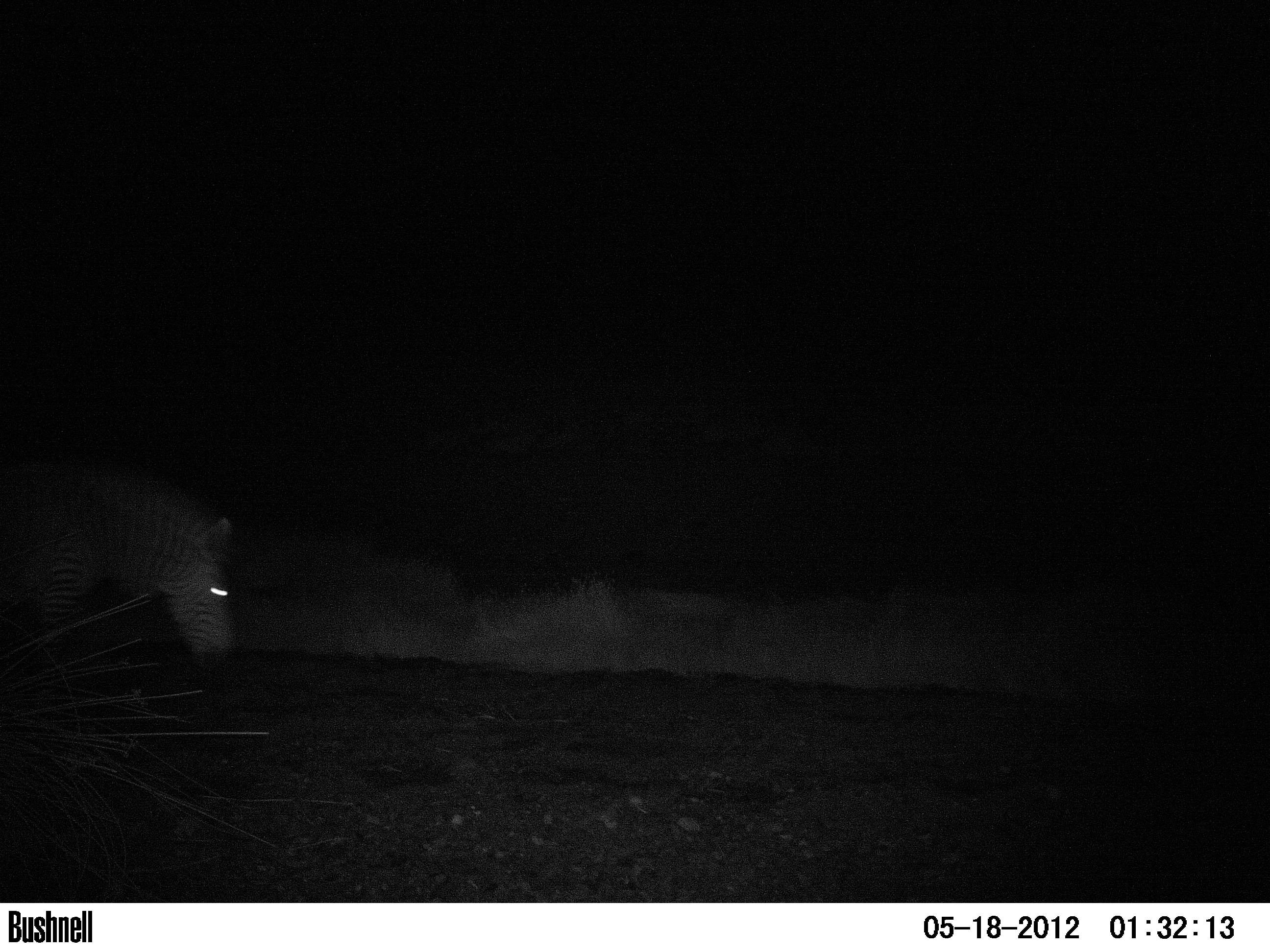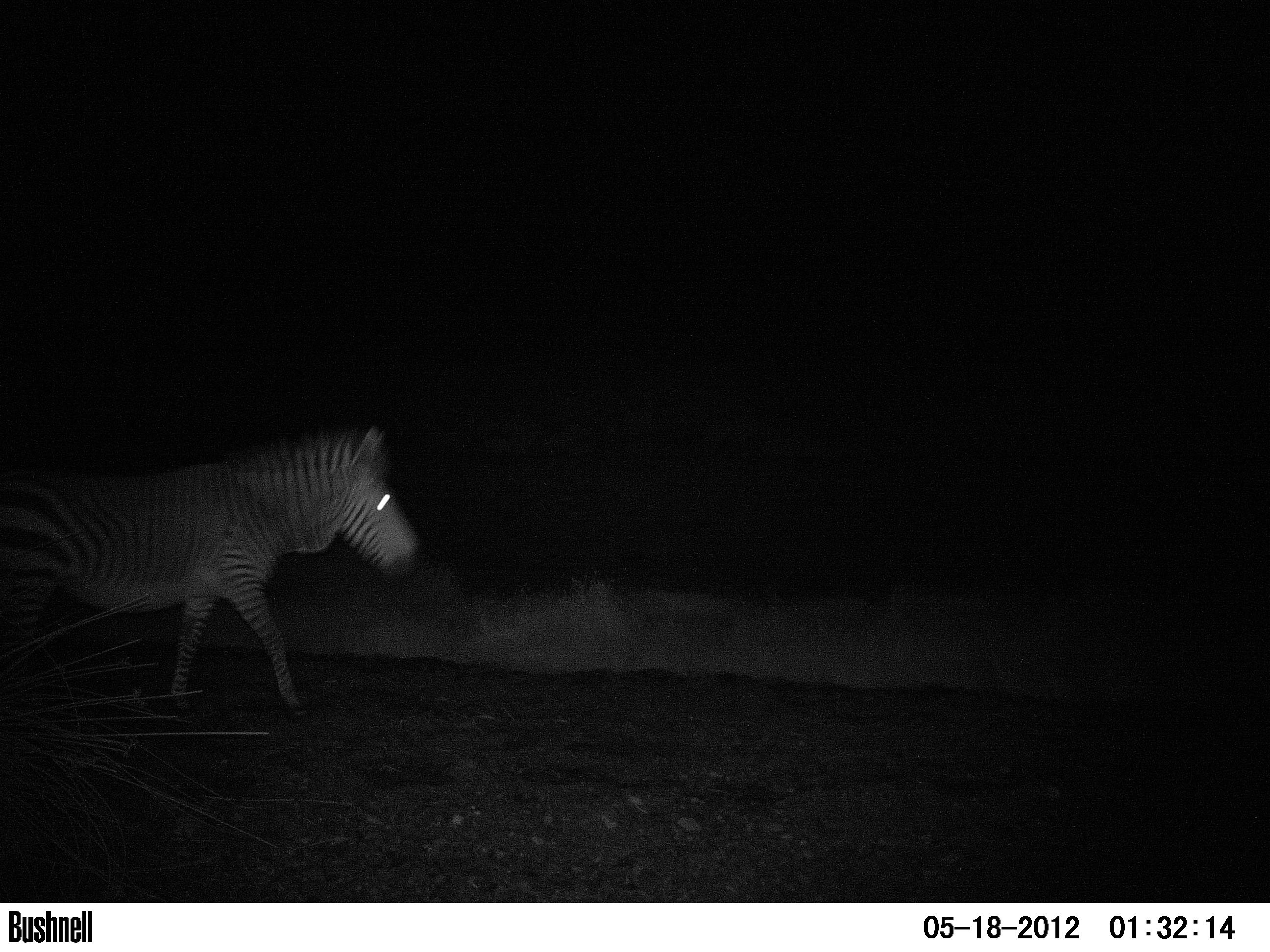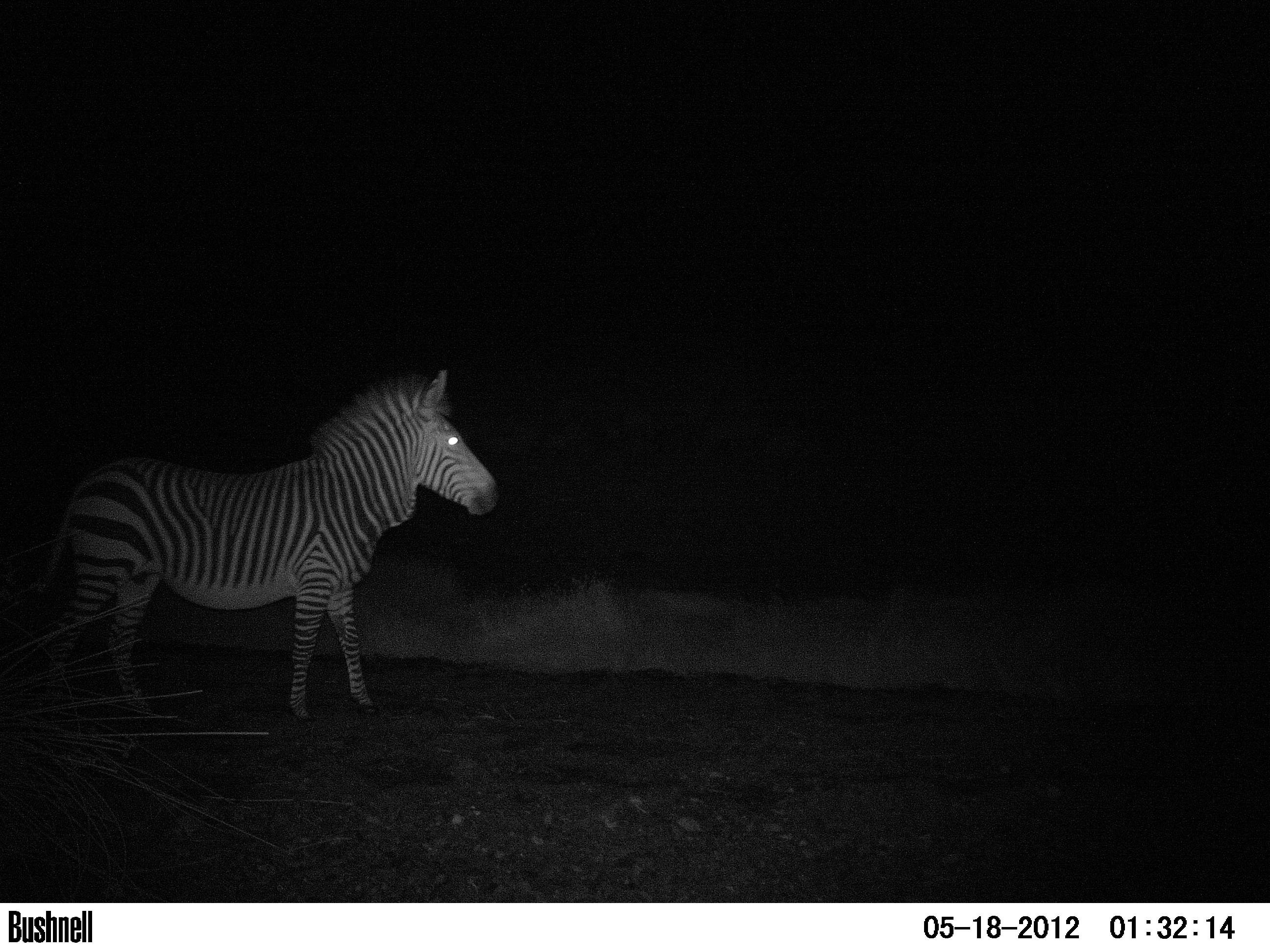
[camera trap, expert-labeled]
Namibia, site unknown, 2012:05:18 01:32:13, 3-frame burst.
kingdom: Animalia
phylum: Chordata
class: Mammalia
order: Perissodactyla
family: Equidae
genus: Equus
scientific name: Equus zebra hartmannae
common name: hartmann's mountain zebra